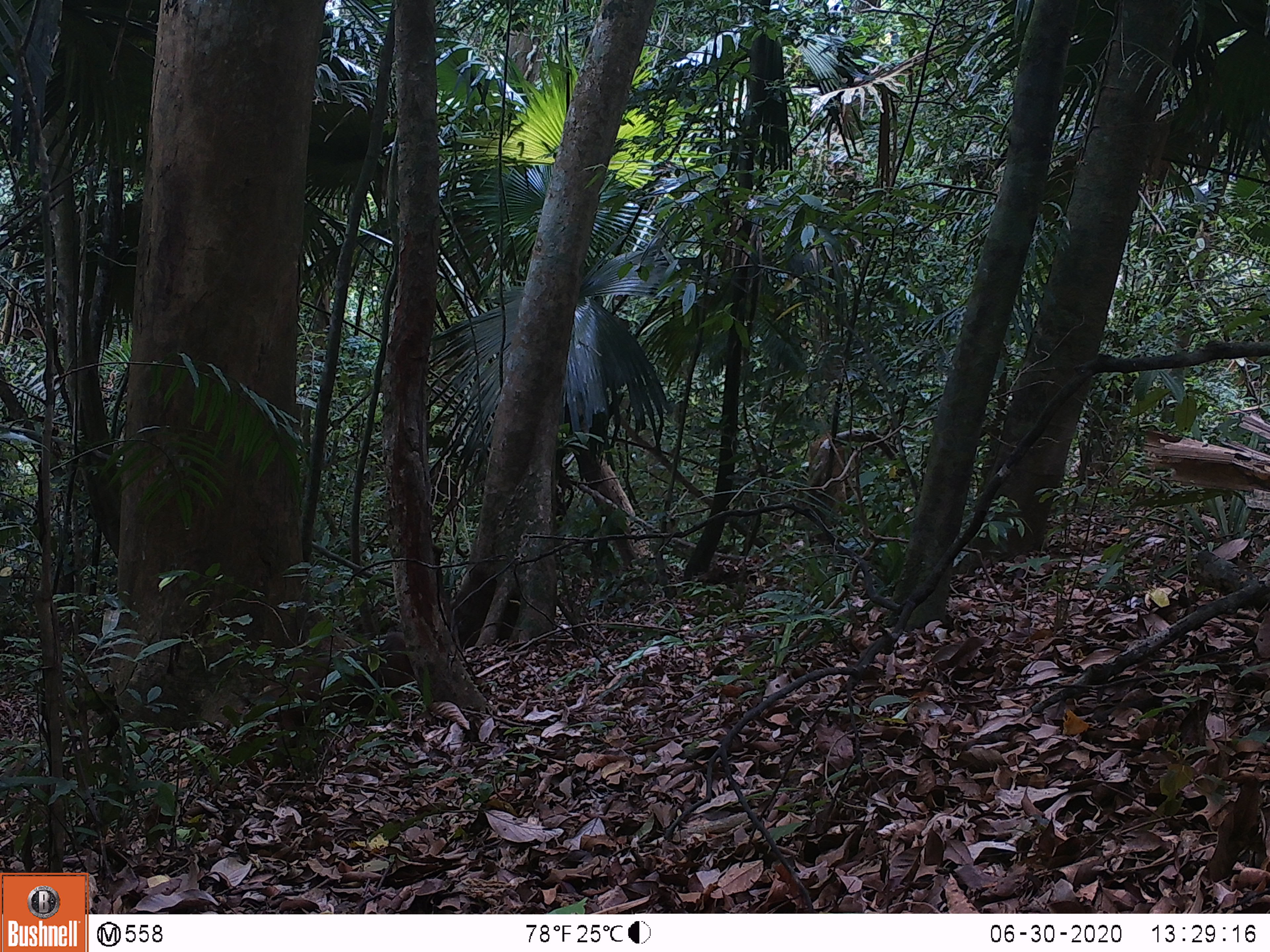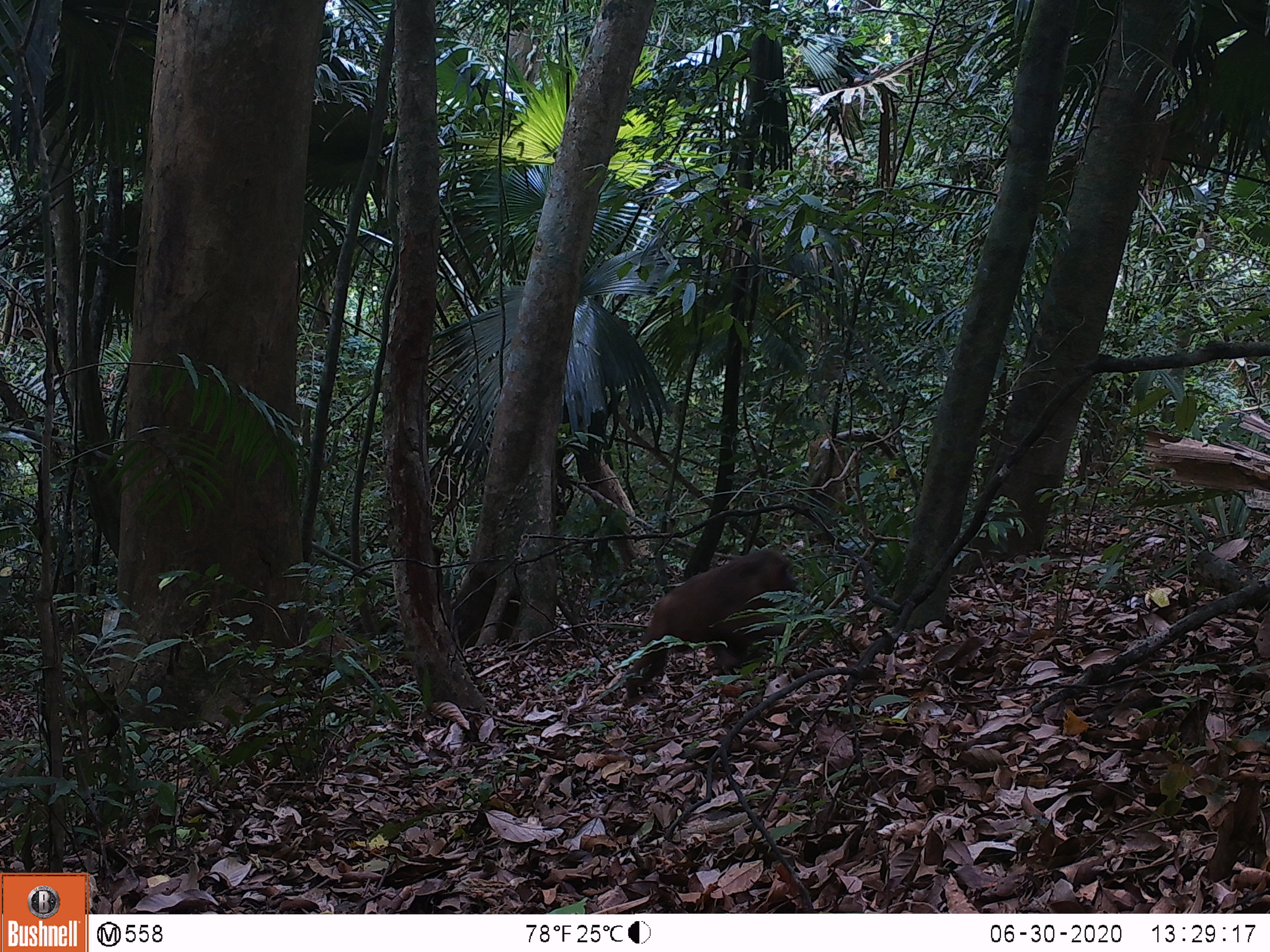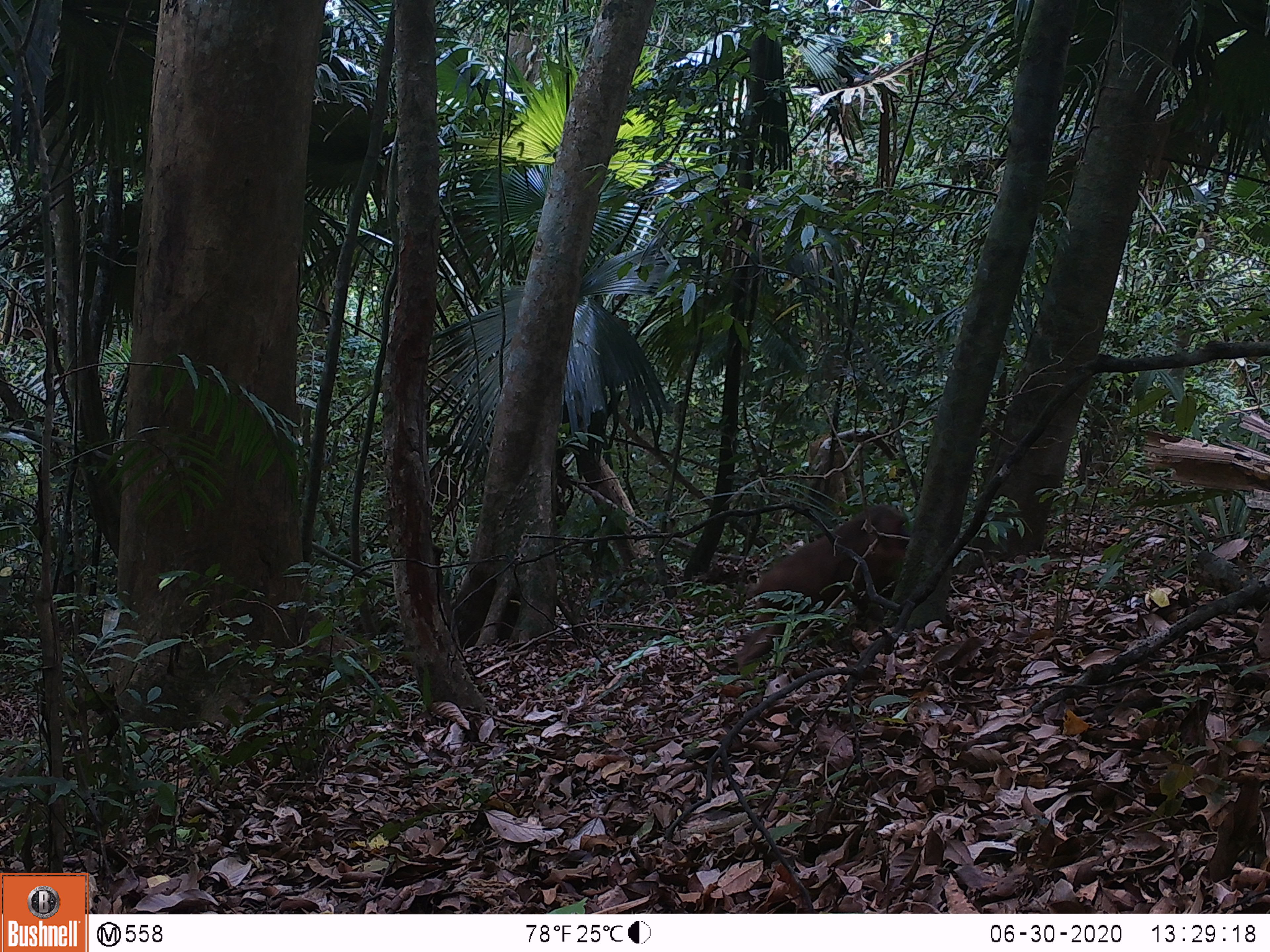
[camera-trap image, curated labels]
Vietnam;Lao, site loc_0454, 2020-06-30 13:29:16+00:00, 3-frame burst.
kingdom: Animalia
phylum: Chordata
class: Mammalia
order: Primates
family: Cercopithecidae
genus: Macaca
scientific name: Macaca arctoides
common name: stump-tailed macaque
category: stump tailed macaque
Stump tailed macaque (stump-tailed macaque) (Macaca arctoides). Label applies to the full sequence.